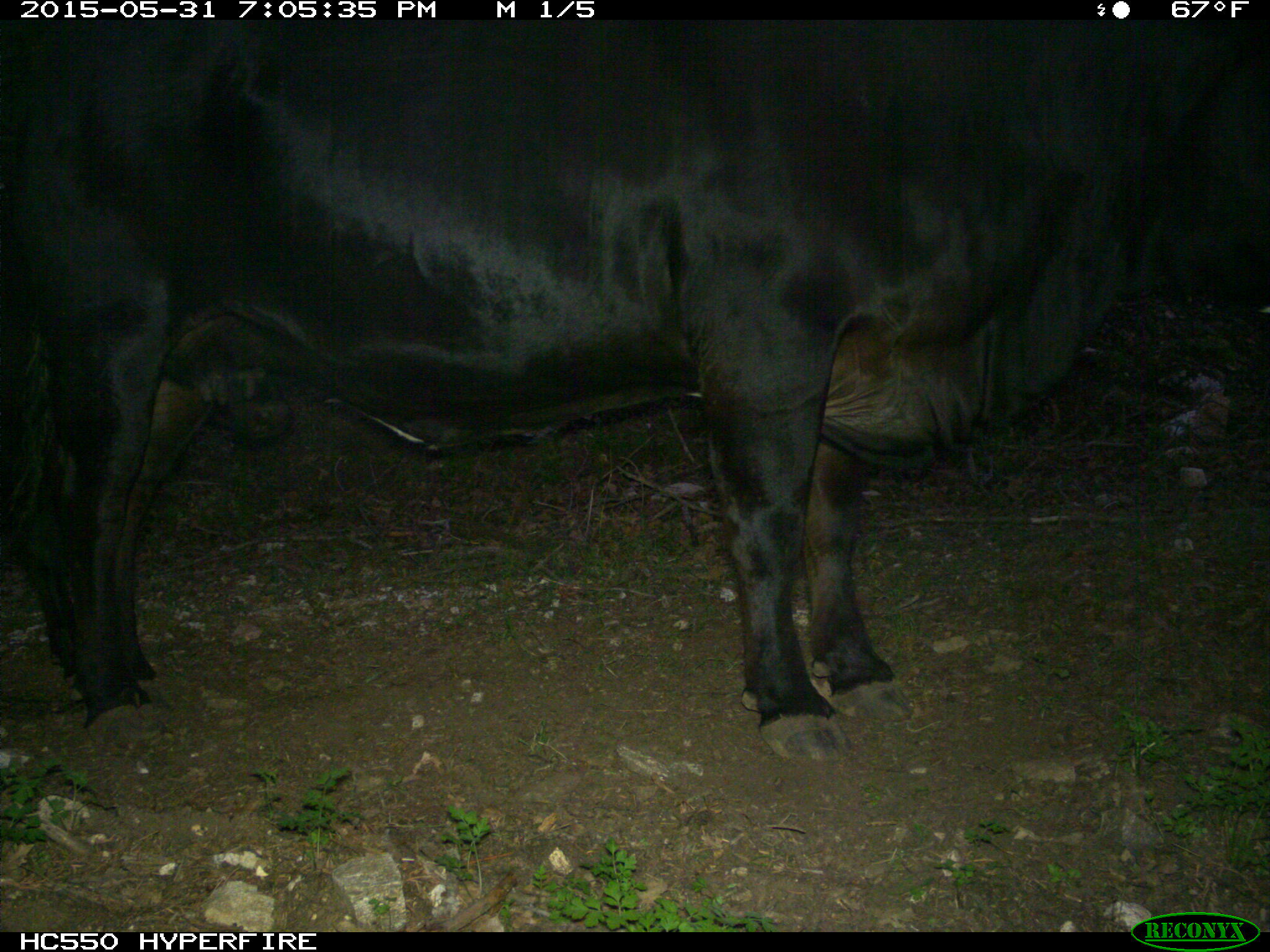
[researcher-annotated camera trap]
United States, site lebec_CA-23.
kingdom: Animalia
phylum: Chordata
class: Mammalia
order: Artiodactyla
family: Bovidae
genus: Bos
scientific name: Bos taurus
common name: domestic cow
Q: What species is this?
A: Bos taurus (domestic cow).